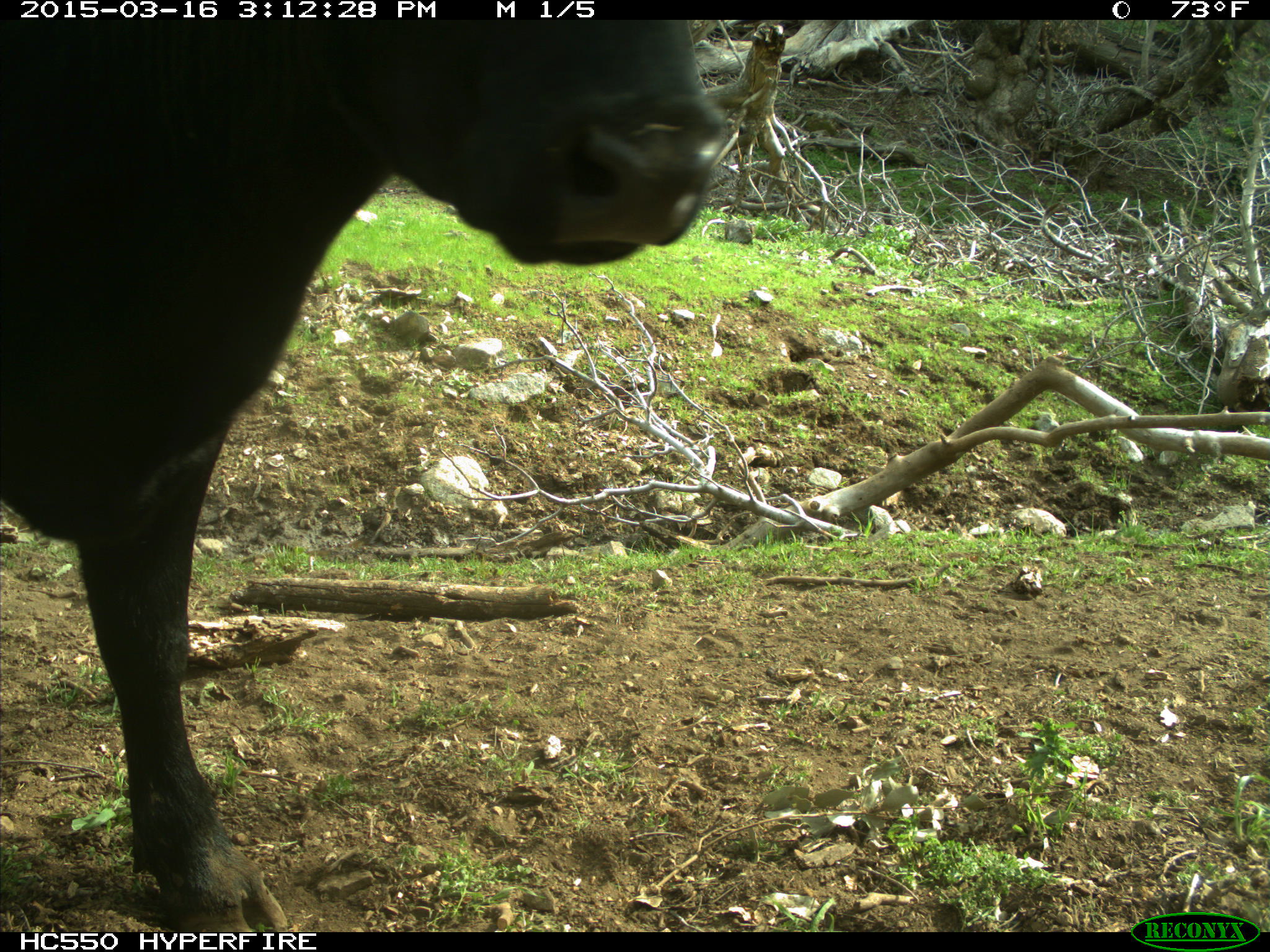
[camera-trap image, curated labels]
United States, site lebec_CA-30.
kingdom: Animalia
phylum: Chordata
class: Mammalia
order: Artiodactyla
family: Bovidae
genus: Bos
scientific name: Bos taurus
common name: domestic cow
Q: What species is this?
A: Bos taurus (domestic cow).